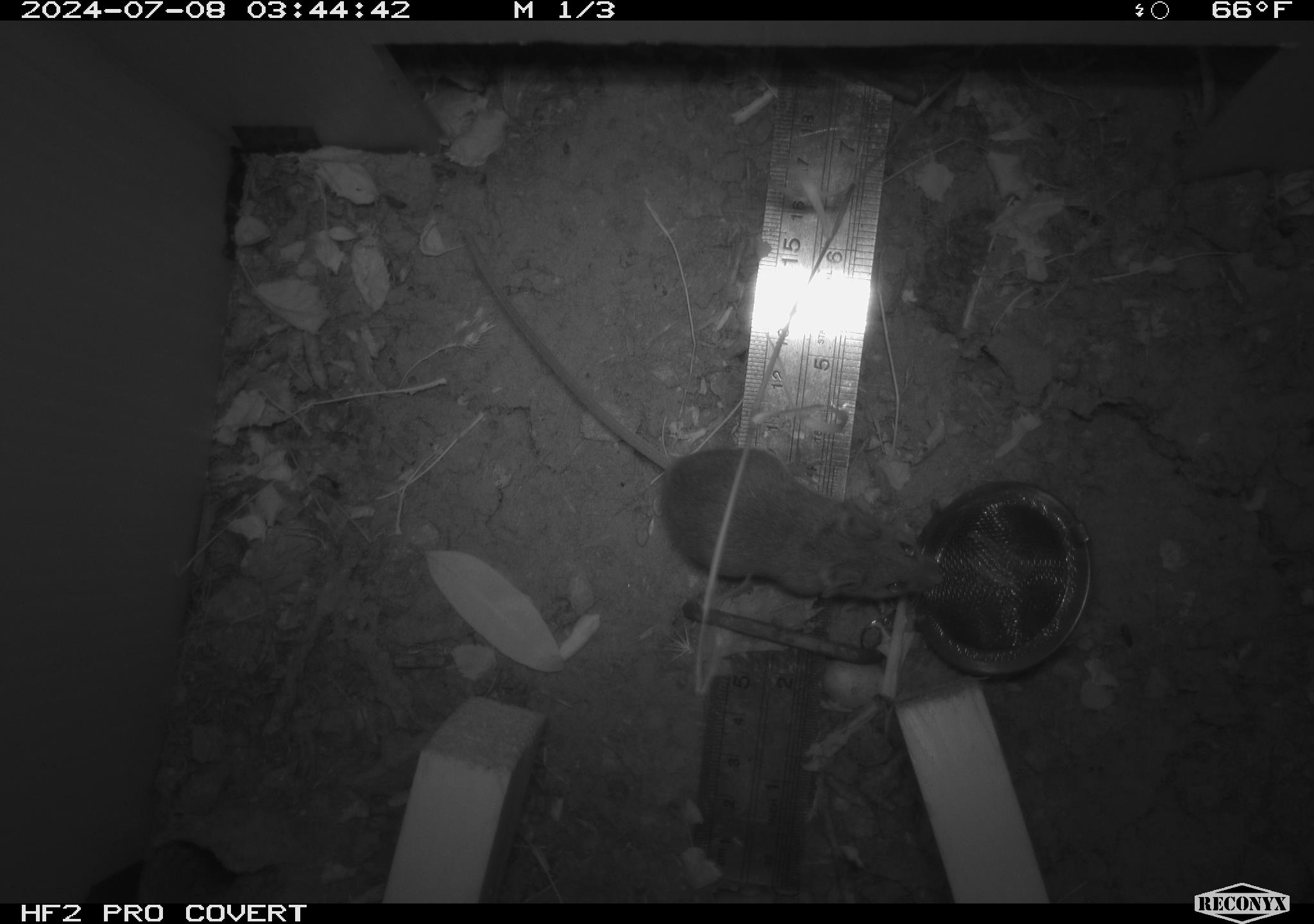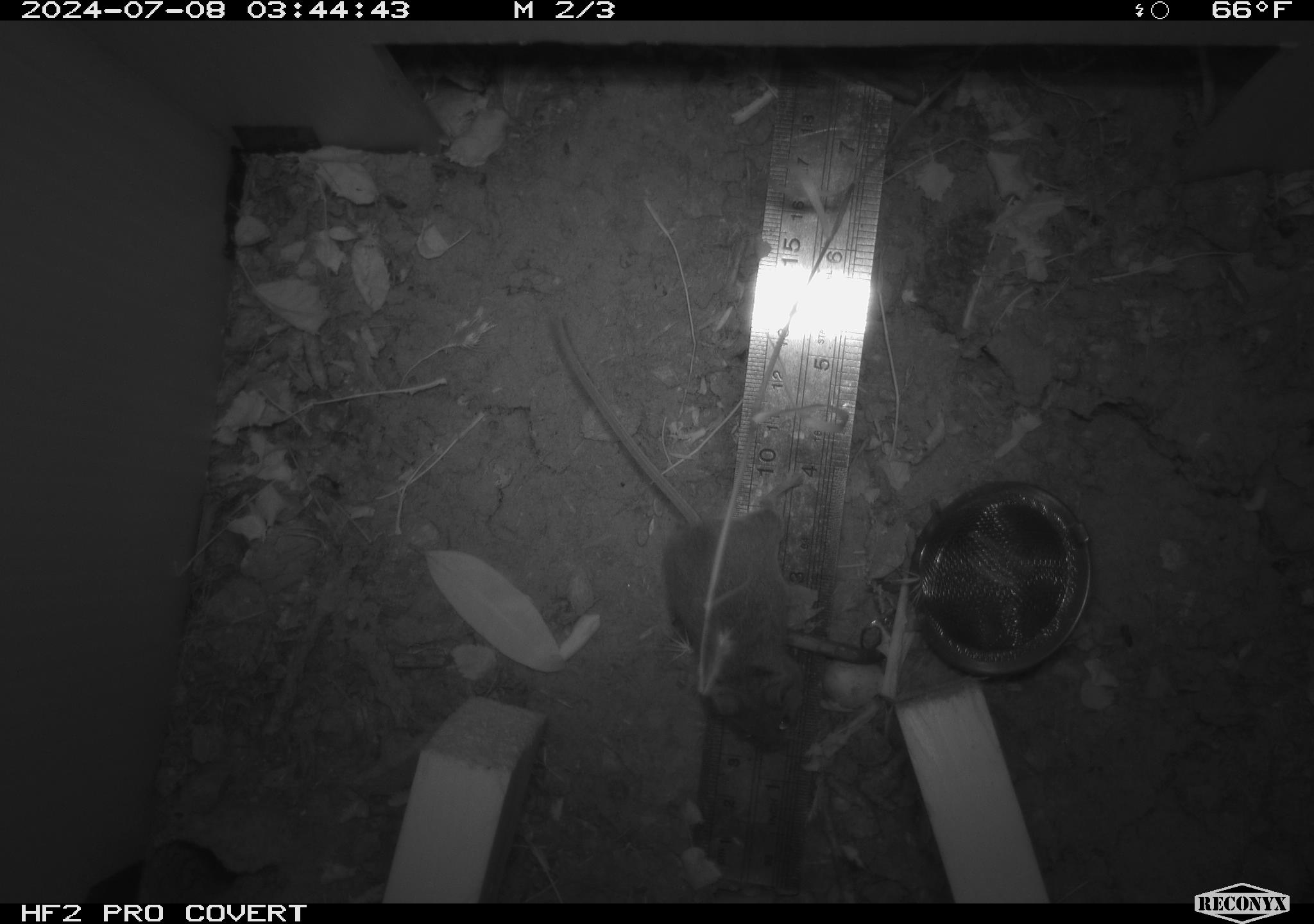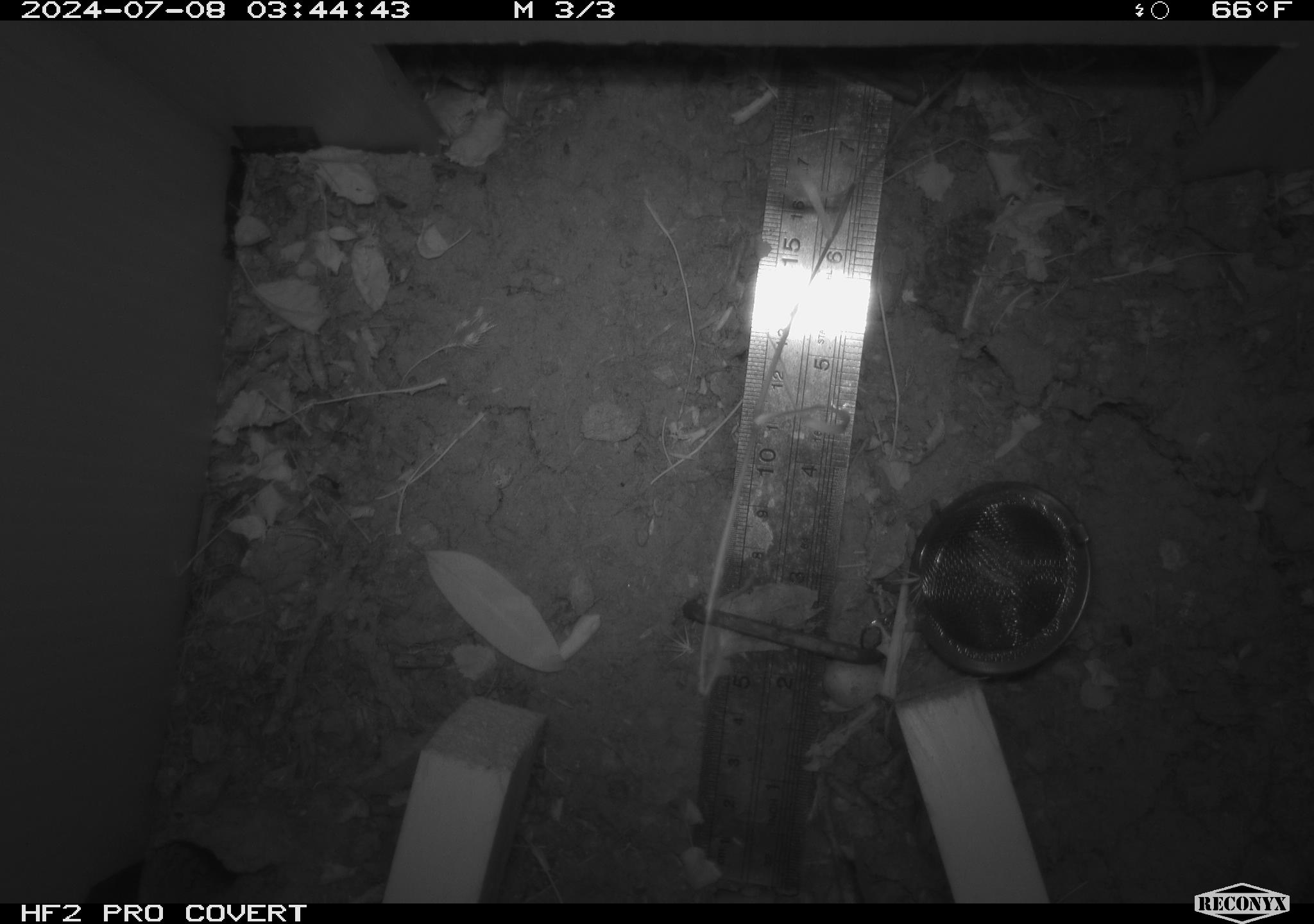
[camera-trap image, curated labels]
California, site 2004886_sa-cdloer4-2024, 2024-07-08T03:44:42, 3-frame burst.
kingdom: Animalia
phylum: Chordata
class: Mammalia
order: Rodentia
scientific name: Rodentia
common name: rodent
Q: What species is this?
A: Rodent (Rodentia).